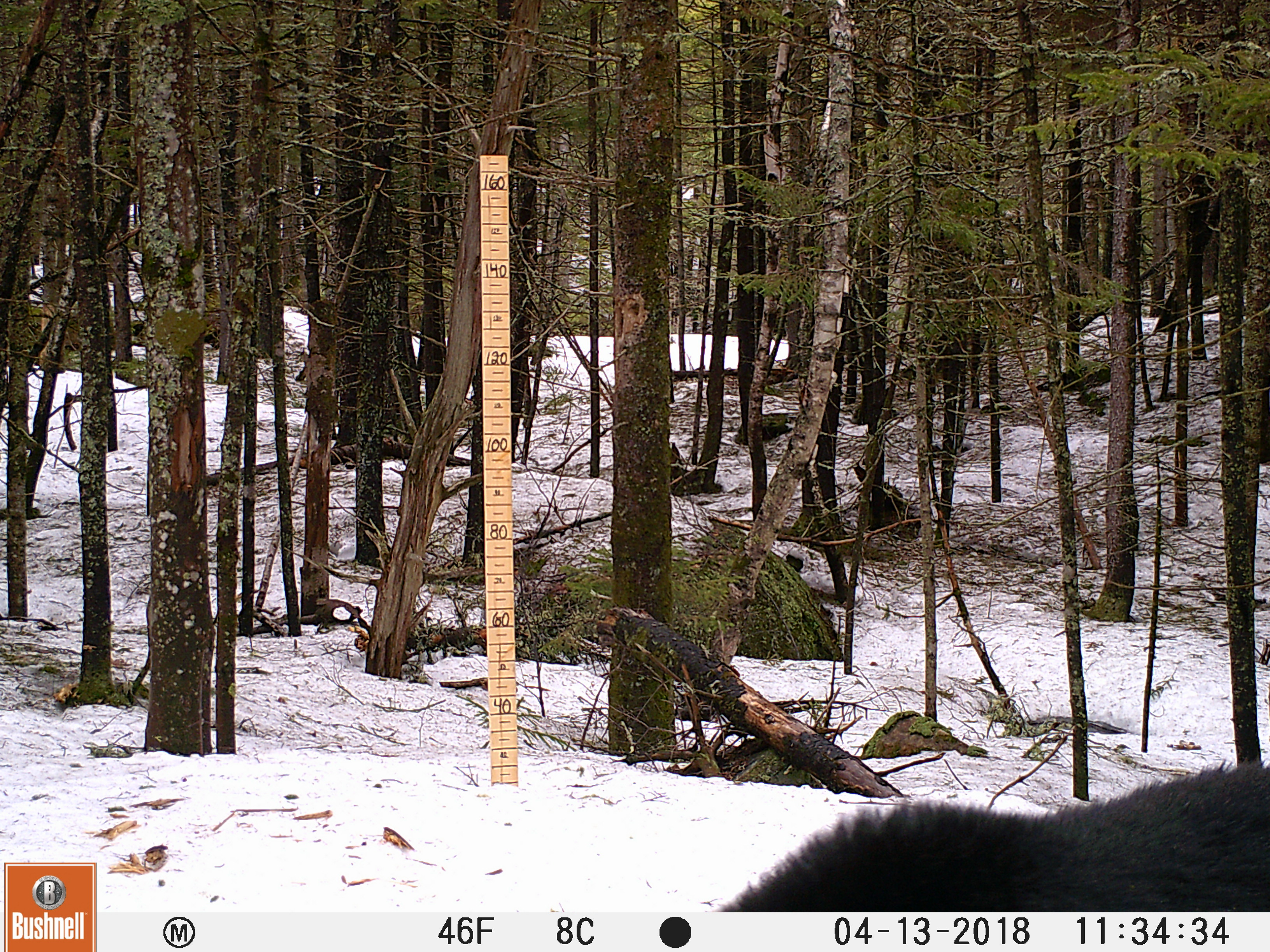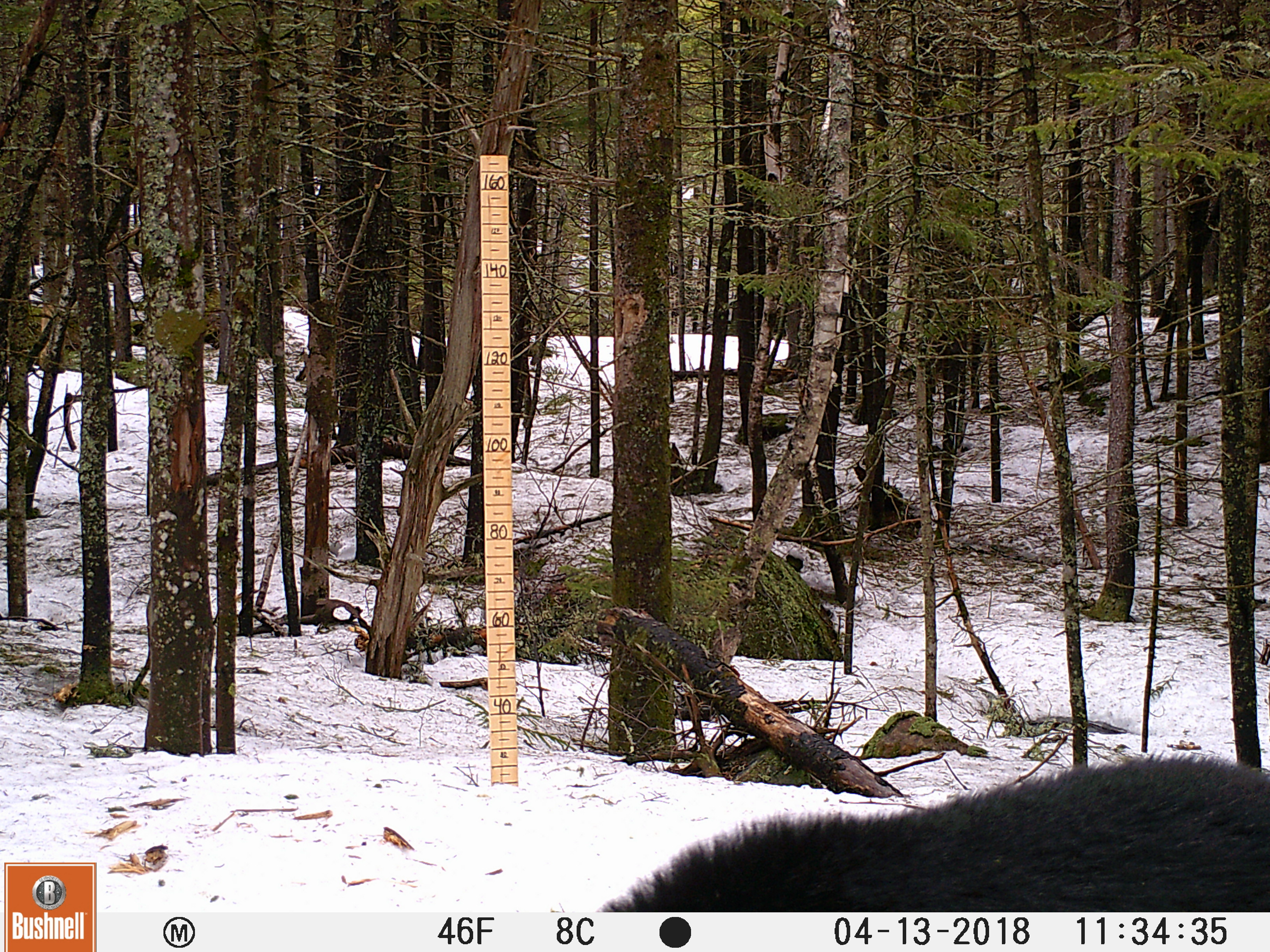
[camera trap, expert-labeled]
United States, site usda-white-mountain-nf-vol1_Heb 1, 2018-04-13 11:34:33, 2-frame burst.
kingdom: Animalia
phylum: Chordata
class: Mammalia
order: Carnivora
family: Ursidae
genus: Ursus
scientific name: Ursus americanus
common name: black bear